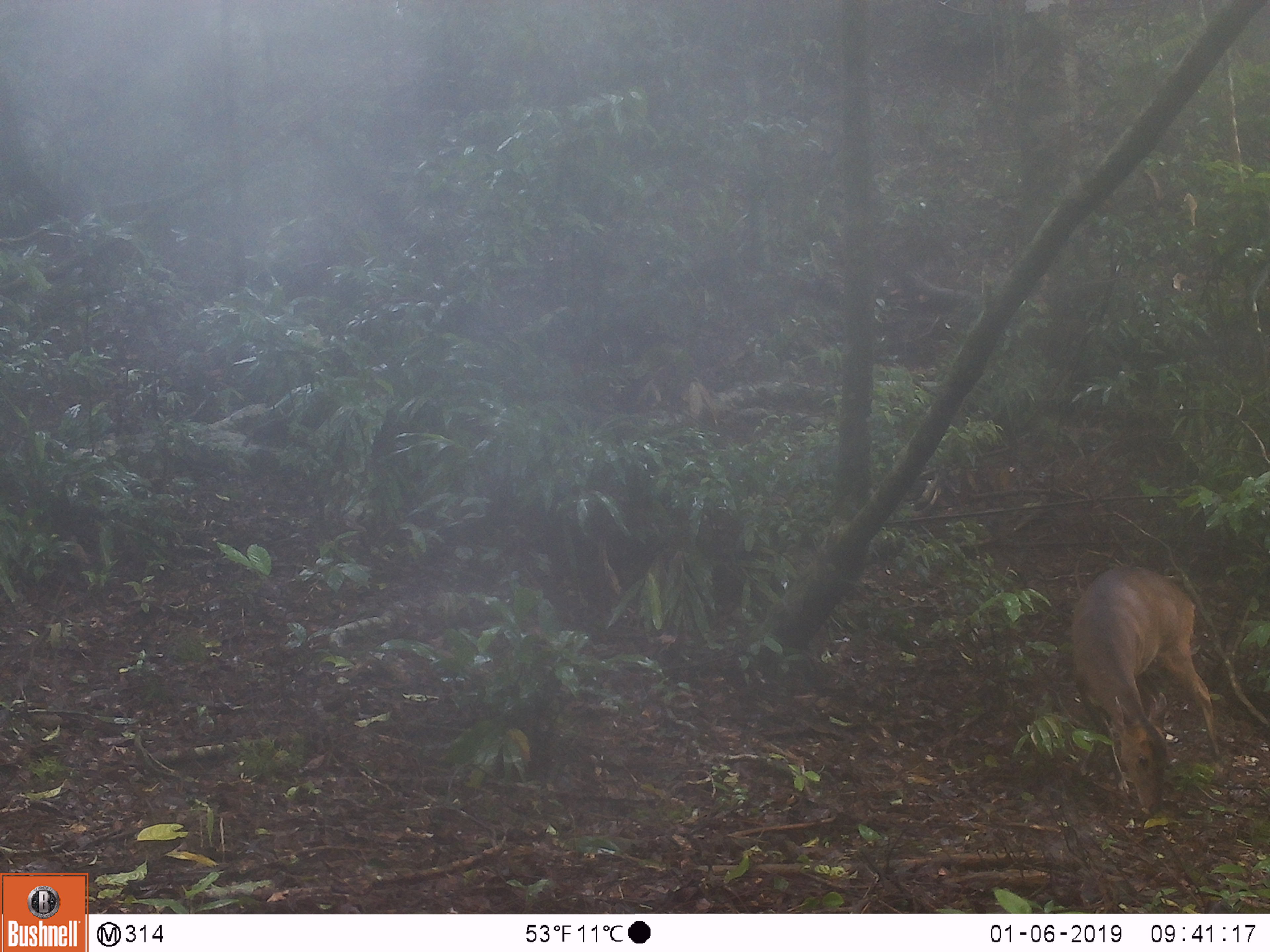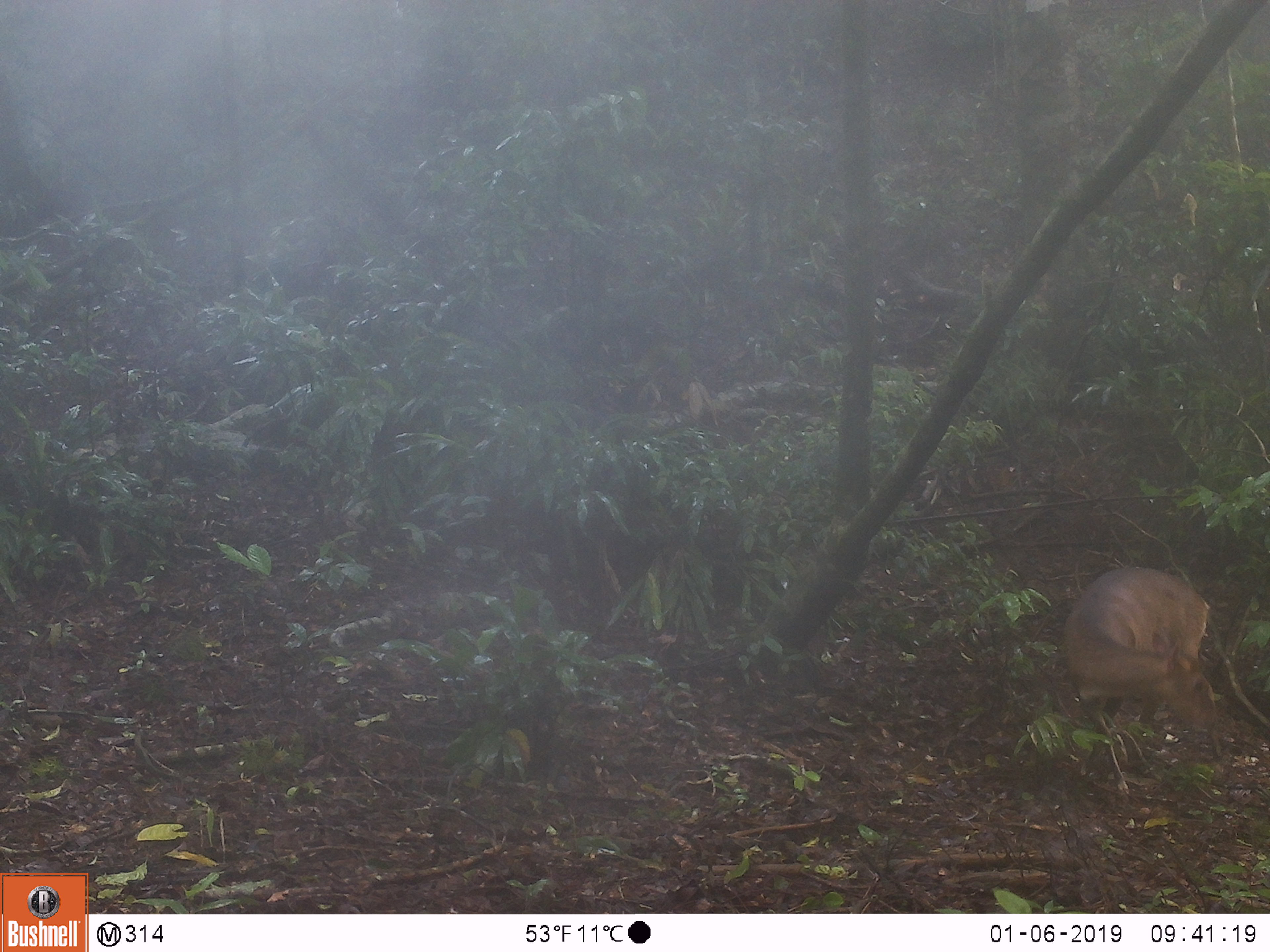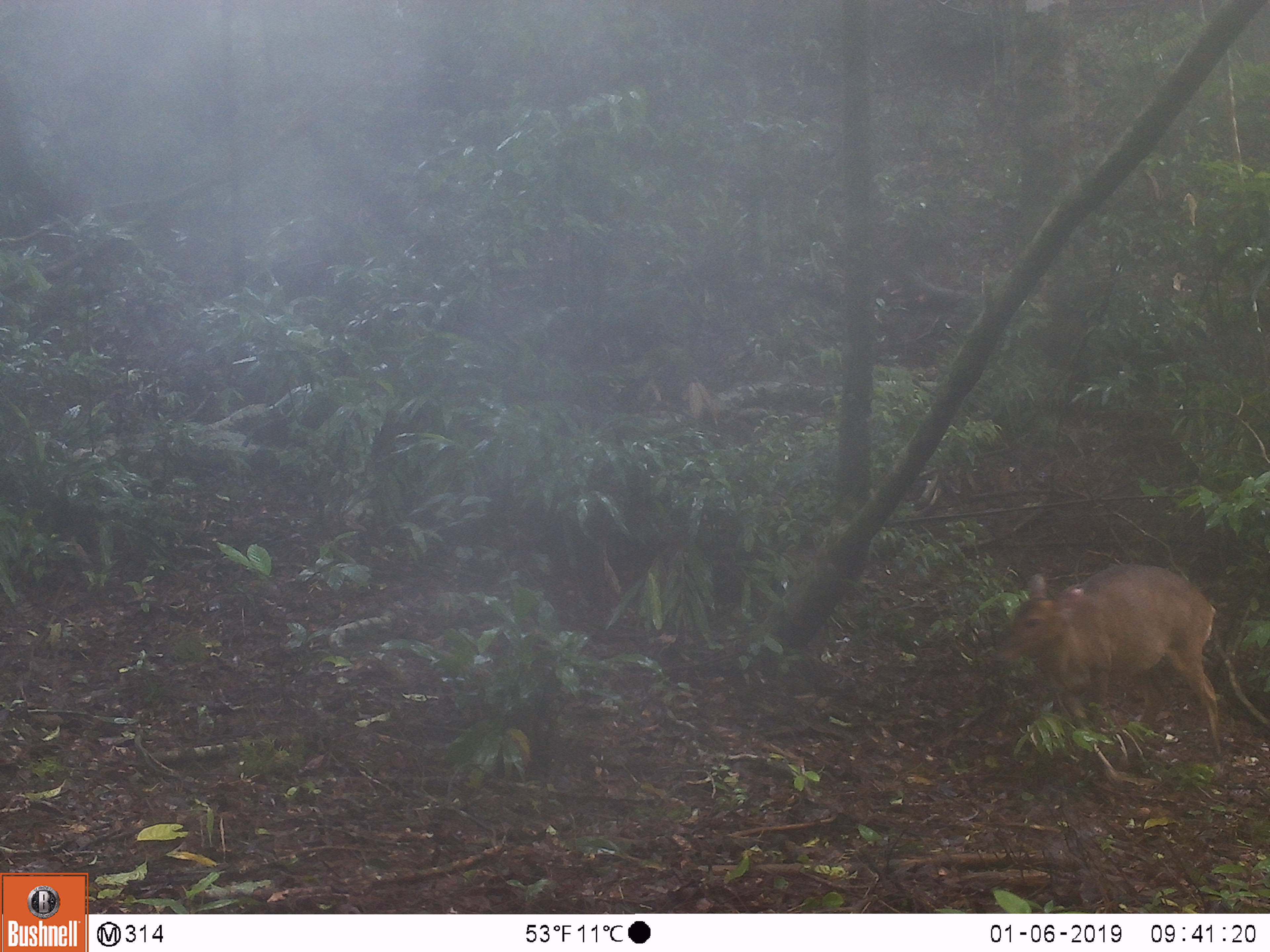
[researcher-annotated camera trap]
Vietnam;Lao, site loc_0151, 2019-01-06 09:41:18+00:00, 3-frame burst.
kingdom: Animalia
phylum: Chordata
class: Mammalia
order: Artiodactyla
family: Cervidae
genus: Muntiacus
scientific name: Muntiacus vuquangensis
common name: large-antlered muntjac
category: large antlered muntjac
Large antlered muntjac (large-antlered muntjac) (Muntiacus vuquangensis). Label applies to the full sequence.